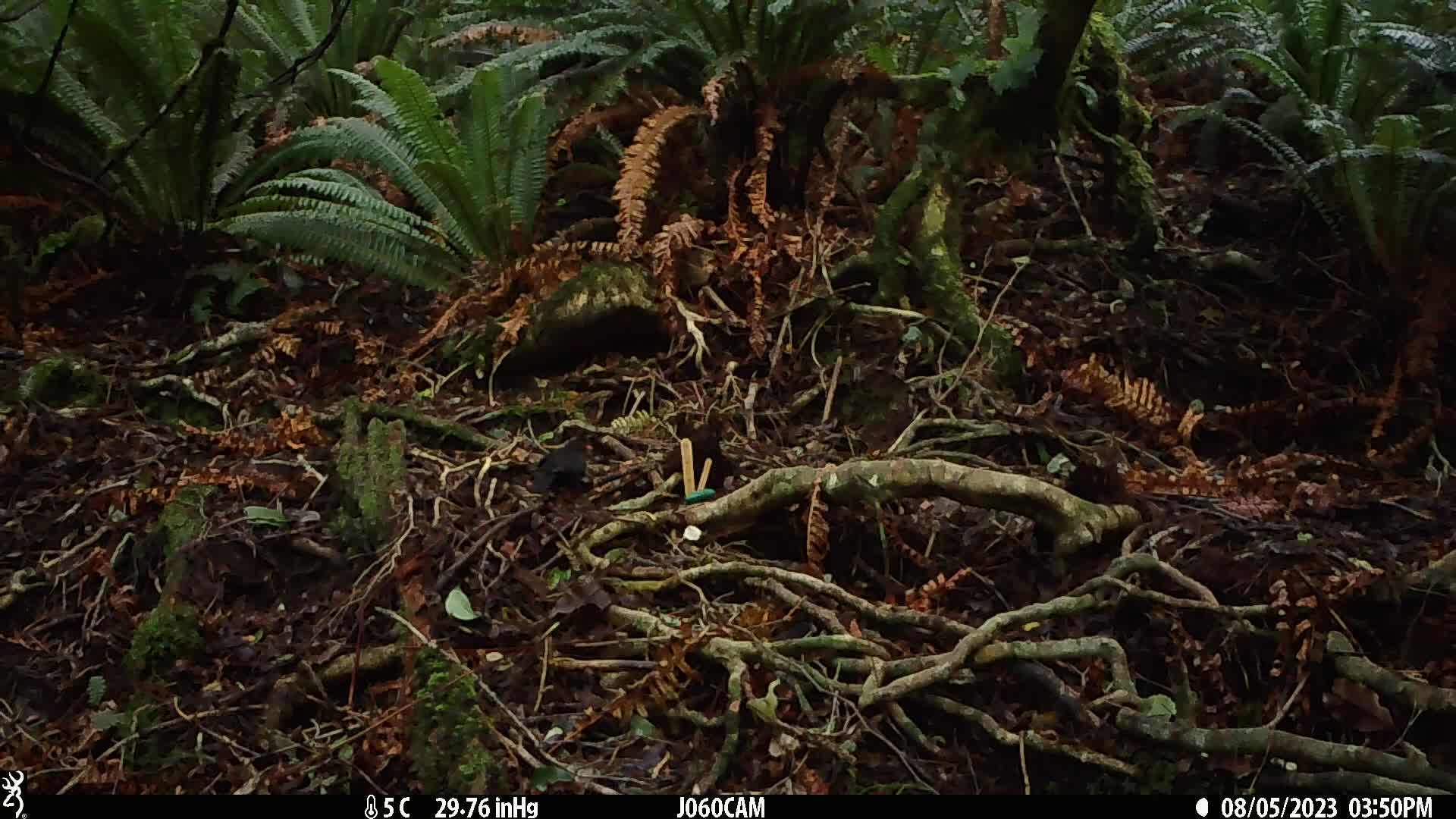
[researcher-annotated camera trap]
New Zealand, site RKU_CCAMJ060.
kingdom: Animalia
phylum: Chordata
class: Aves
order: Passeriformes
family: Turdidae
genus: Turdus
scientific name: Turdus merula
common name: eurasian blackbird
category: blackbird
Blackbird (eurasian blackbird) (Turdus merula).